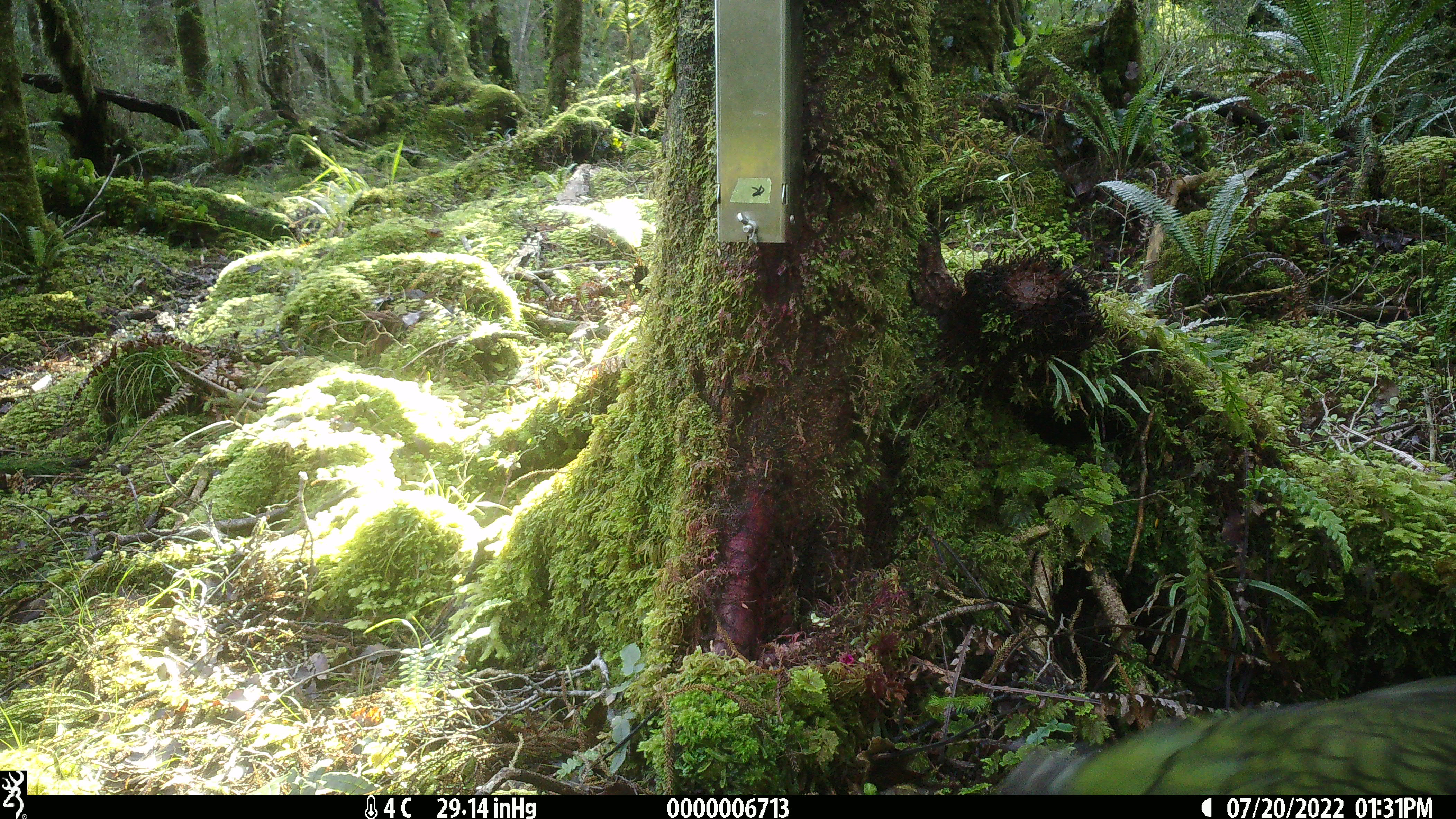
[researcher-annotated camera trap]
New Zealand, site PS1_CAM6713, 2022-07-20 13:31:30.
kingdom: Animalia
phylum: Chordata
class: Aves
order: Psittaciformes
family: Strigopidae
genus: Nestor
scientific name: Nestor notabilis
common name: kea